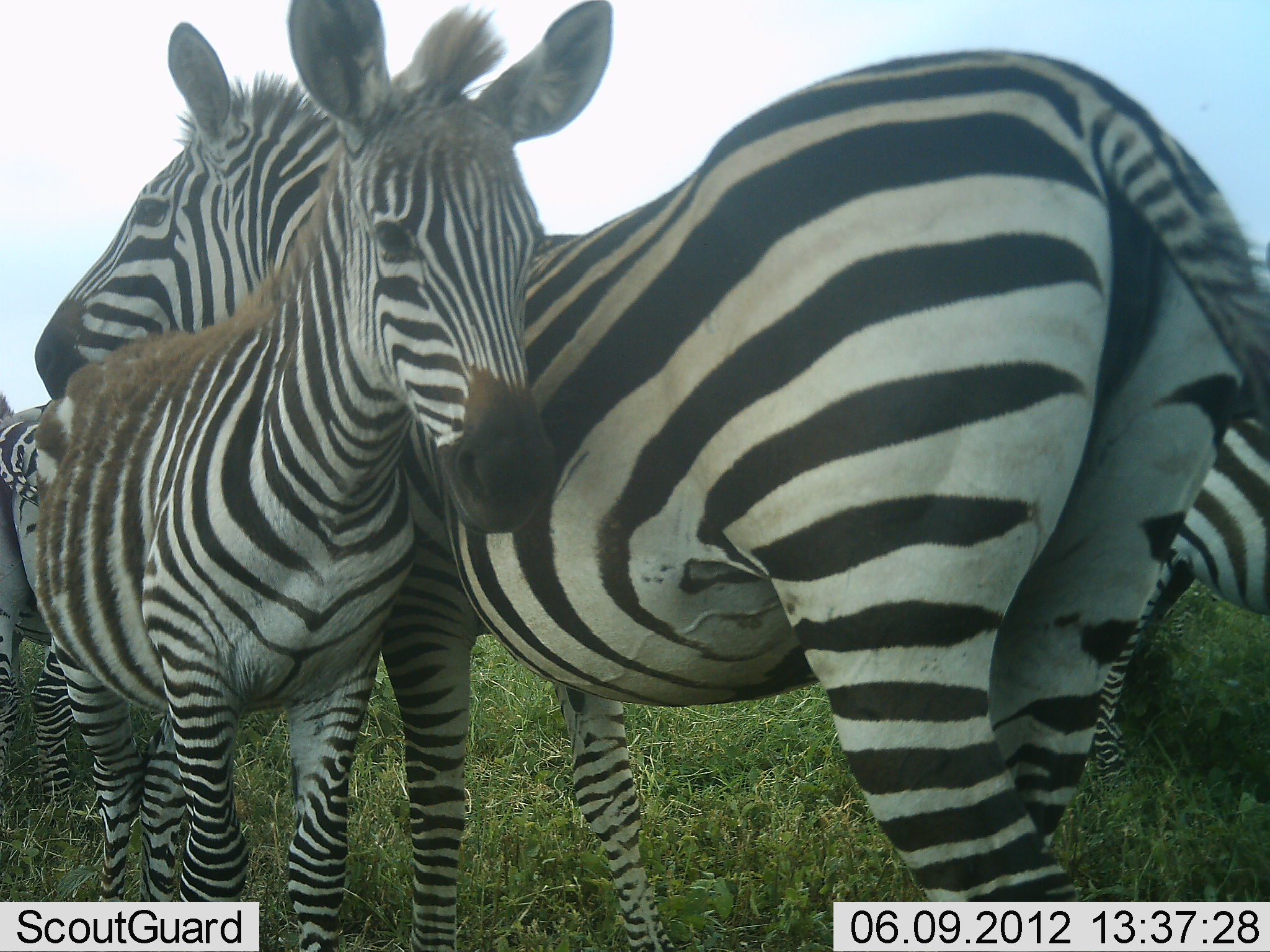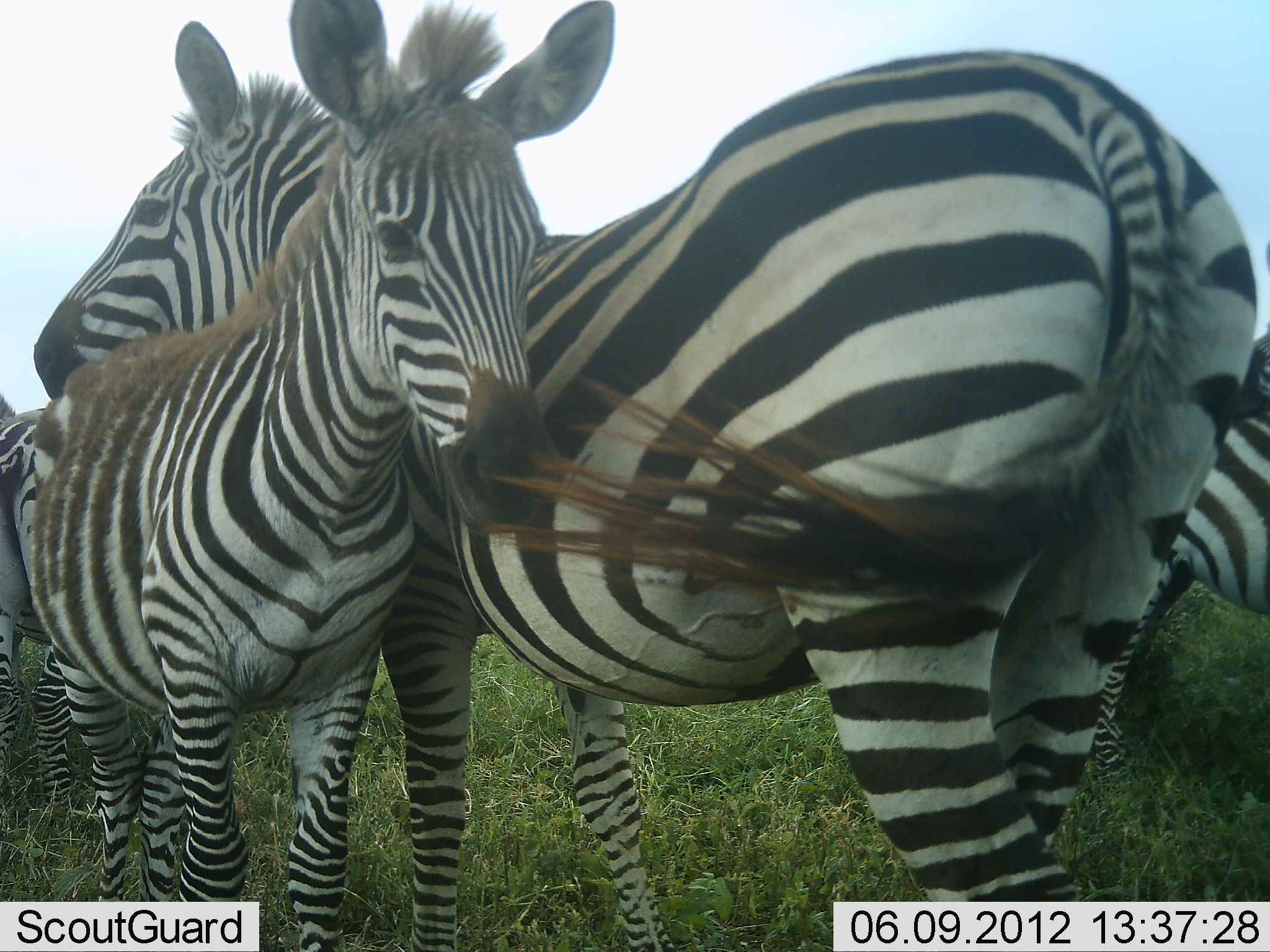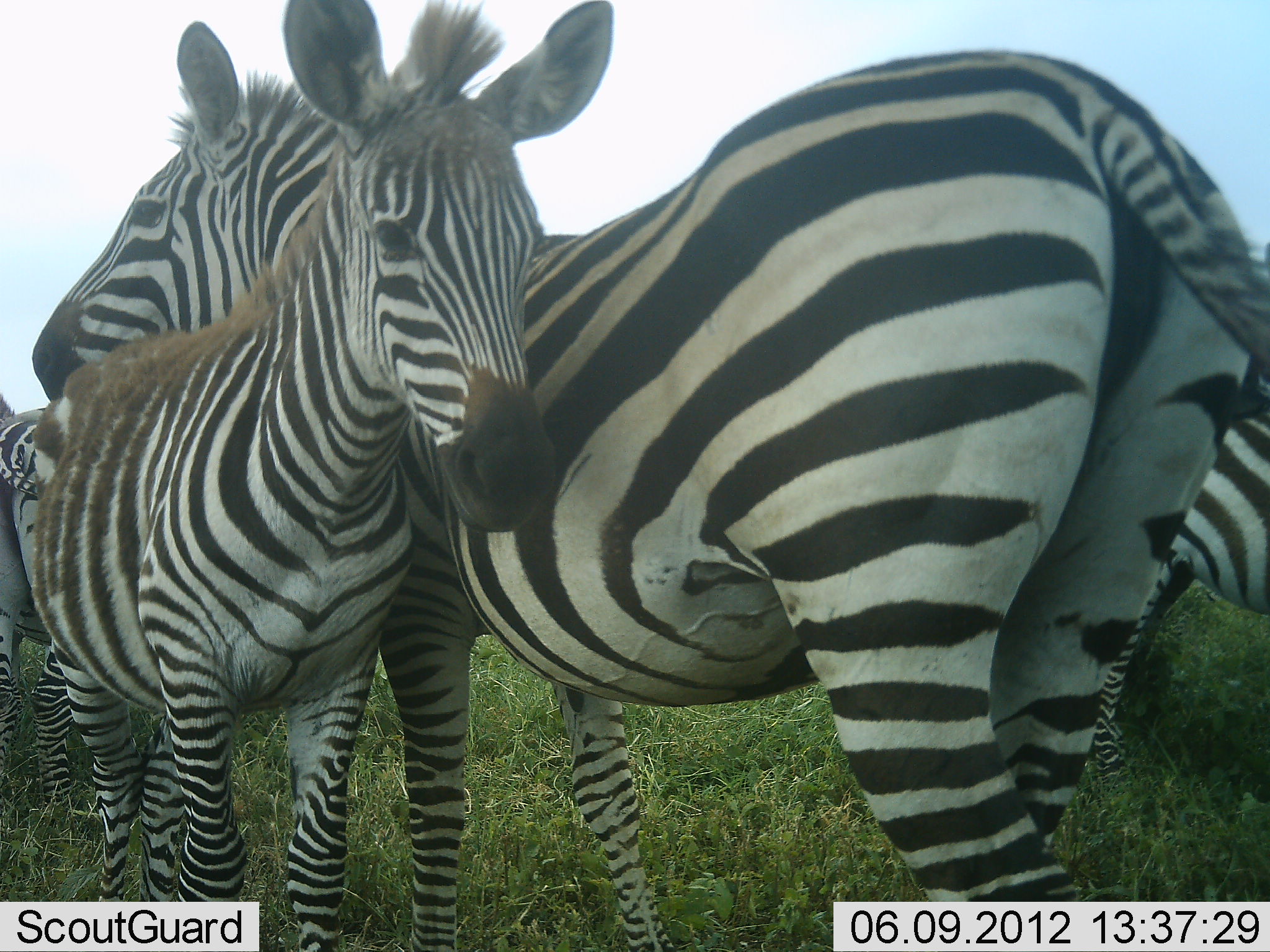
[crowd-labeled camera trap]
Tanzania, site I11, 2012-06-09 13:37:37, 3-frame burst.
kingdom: Animalia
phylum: Chordata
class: Mammalia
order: Perissodactyla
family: Equidae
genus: Equus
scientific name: Equus quagga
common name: plains zebra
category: zebra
Zebra (plains zebra) (Equus quagga), count 4. Behavior (volunteer vote fractions): standing 90%, resting 0%, moving 0%, interacting 60%. Young present (vote fraction): 60%. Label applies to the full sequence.